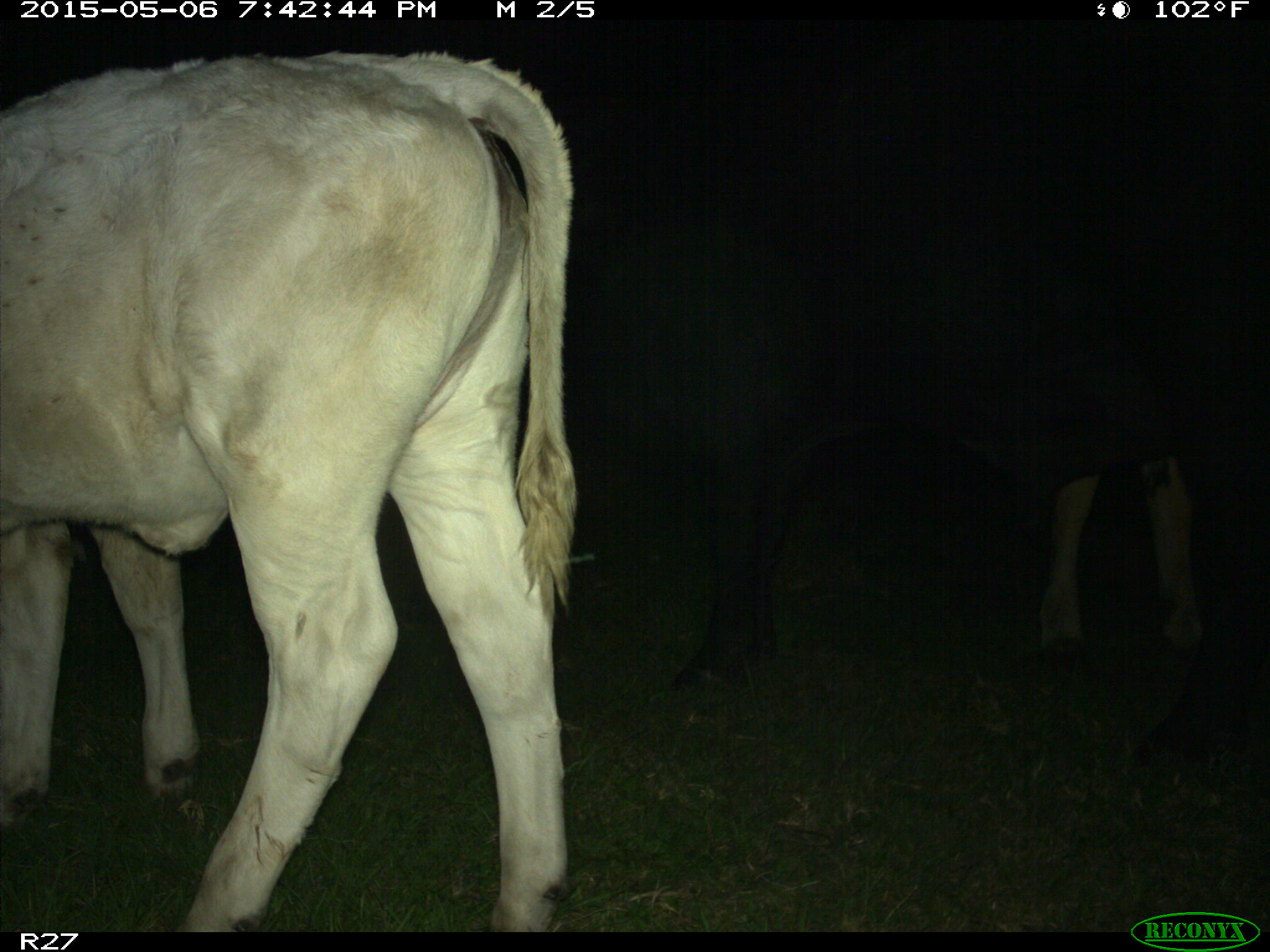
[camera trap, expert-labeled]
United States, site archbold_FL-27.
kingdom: Animalia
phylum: Chordata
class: Mammalia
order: Artiodactyla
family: Bovidae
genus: Bos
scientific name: Bos taurus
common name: domestic cow